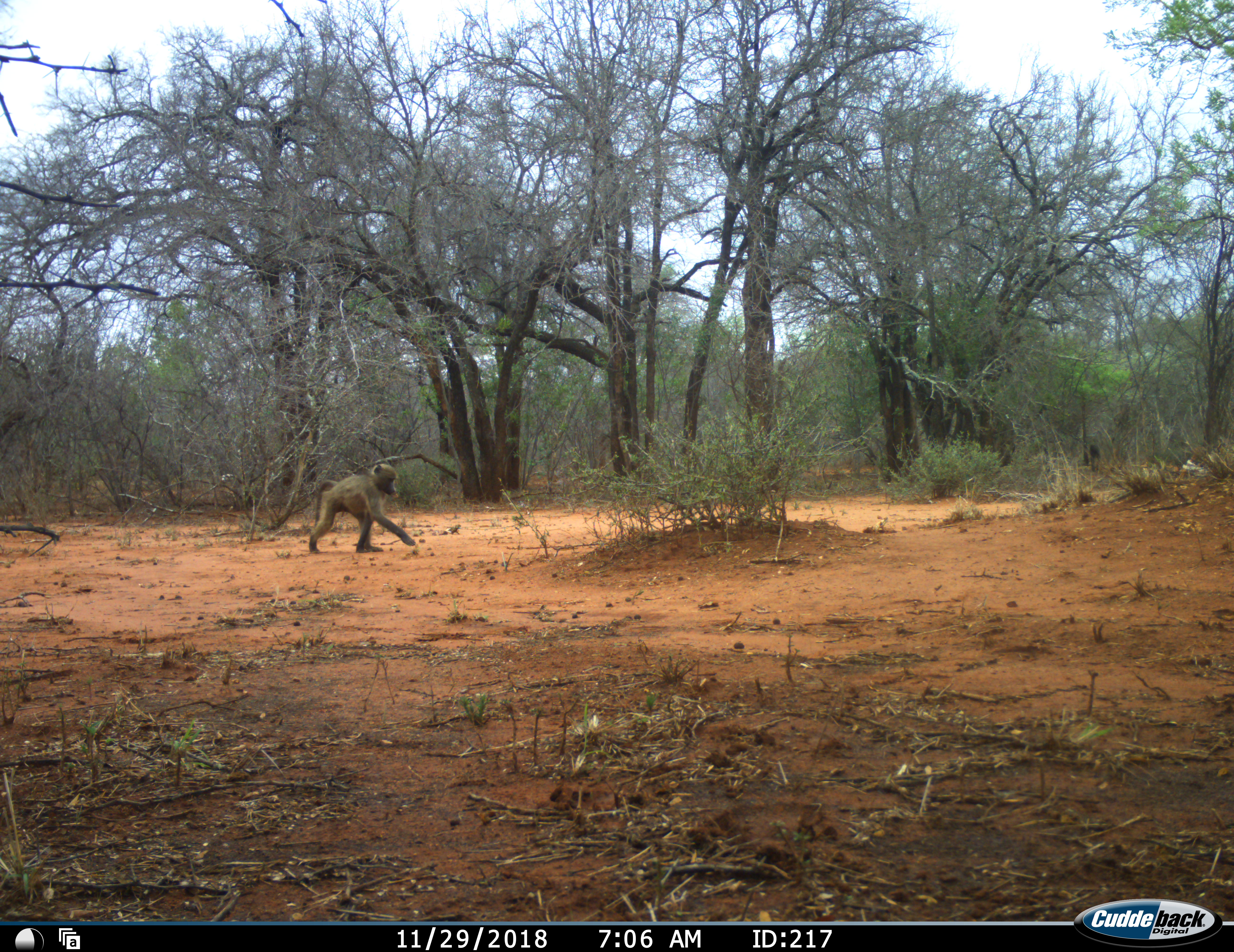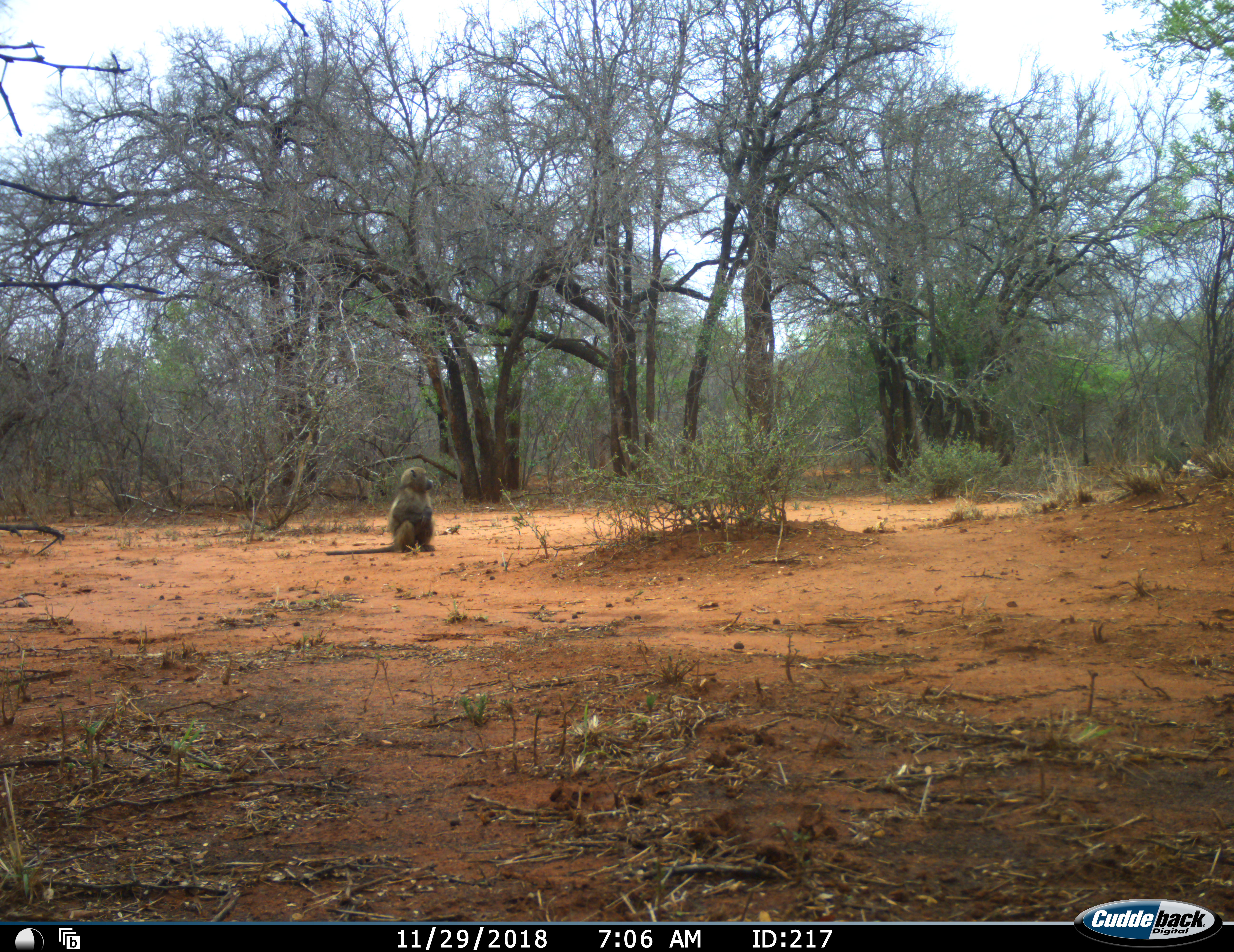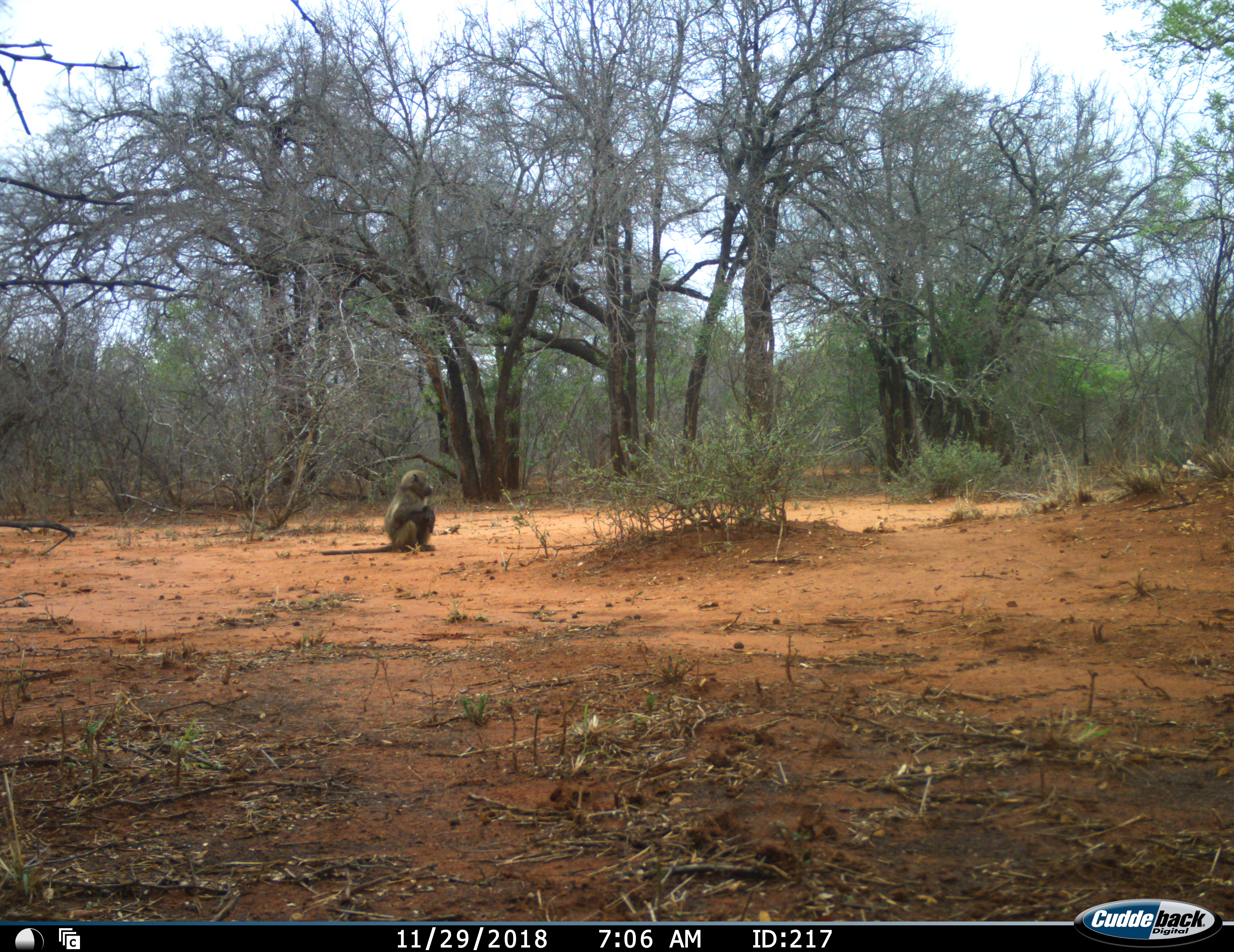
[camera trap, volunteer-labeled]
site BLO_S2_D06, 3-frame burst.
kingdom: Animalia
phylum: Chordata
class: Mammalia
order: Primates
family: Cercopithecidae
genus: Papio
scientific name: Papio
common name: baboon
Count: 1.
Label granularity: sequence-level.